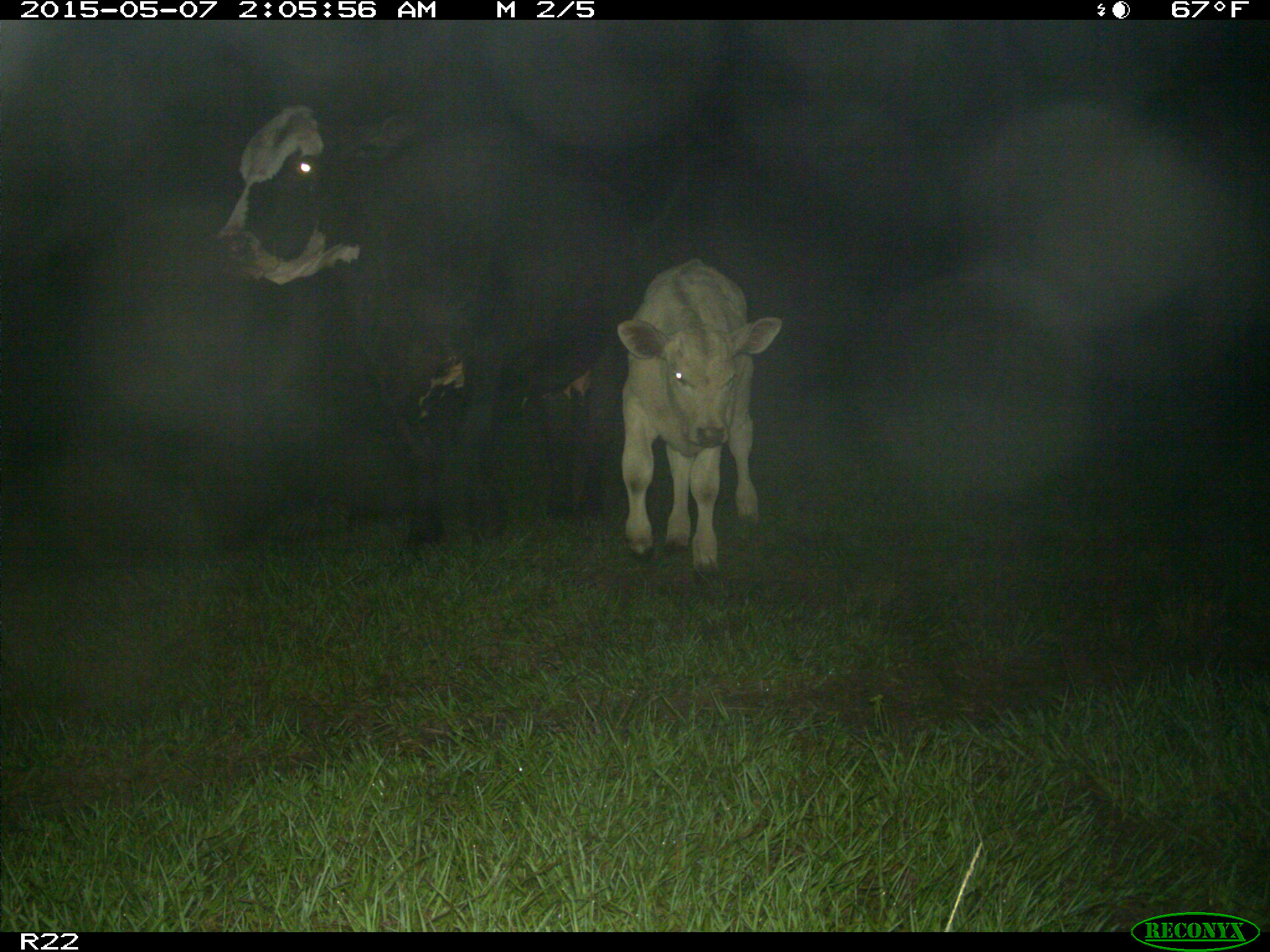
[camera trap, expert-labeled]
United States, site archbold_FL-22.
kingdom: Animalia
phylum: Chordata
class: Mammalia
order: Artiodactyla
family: Bovidae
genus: Bos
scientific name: Bos taurus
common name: domestic cow